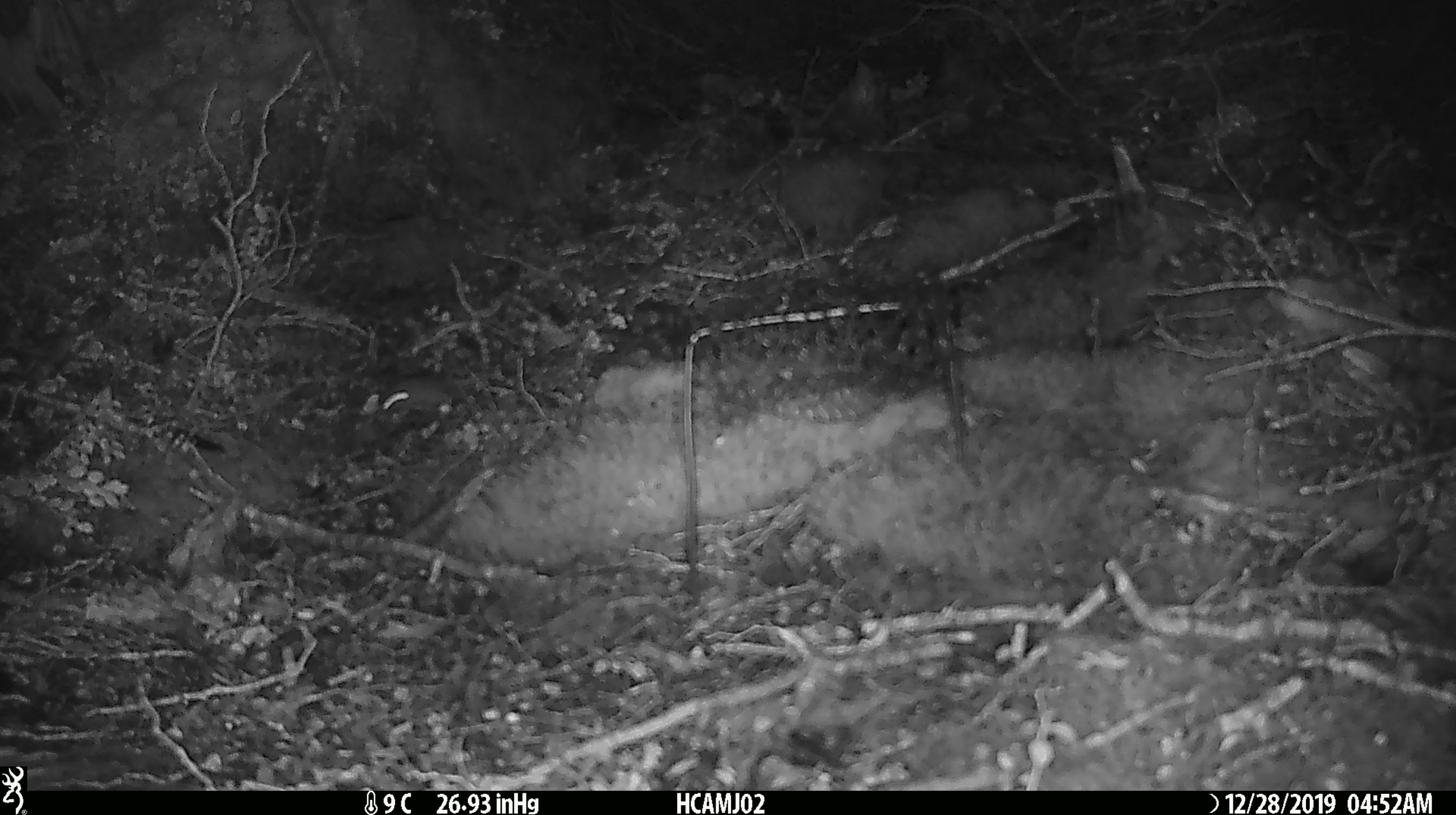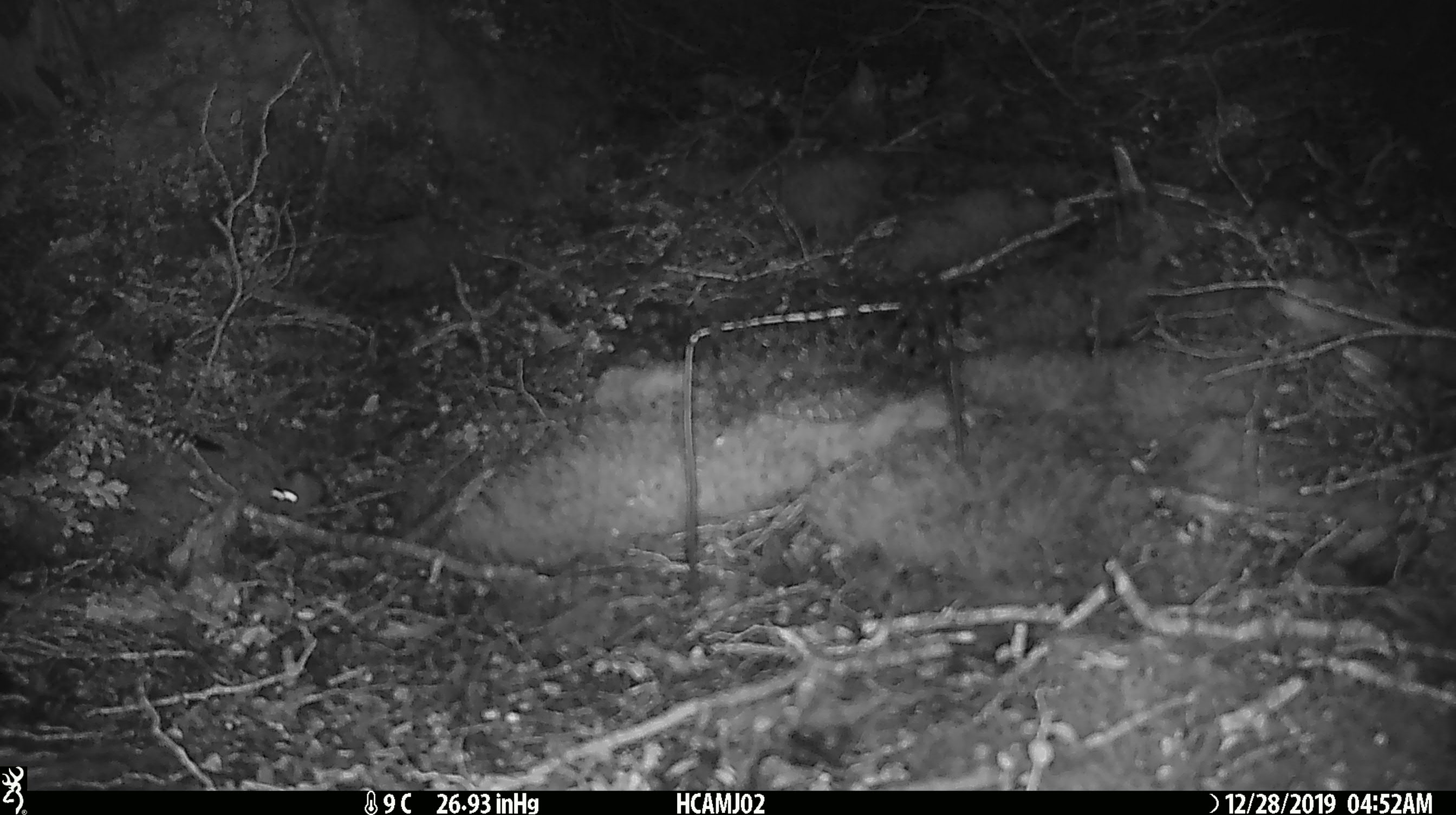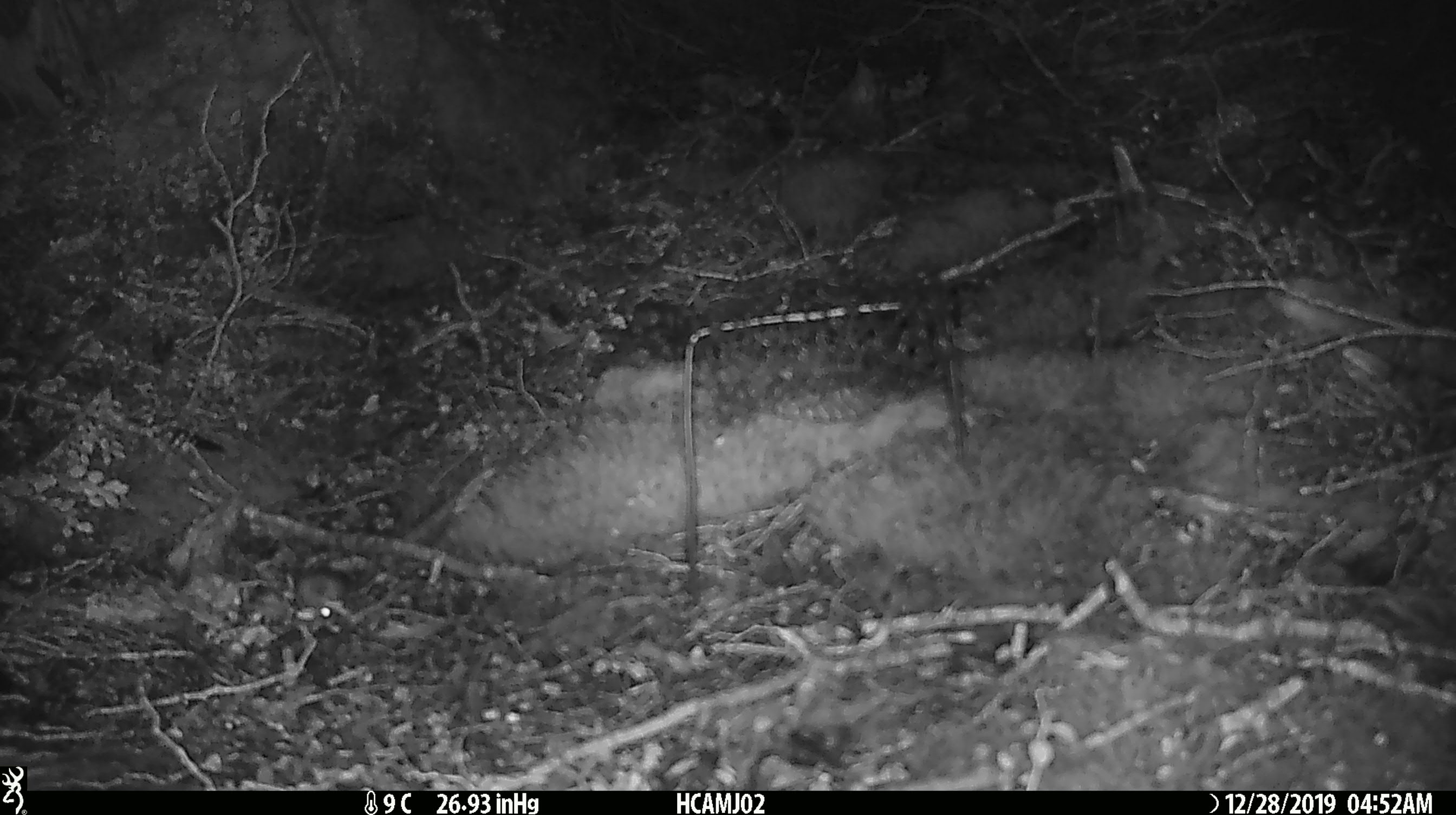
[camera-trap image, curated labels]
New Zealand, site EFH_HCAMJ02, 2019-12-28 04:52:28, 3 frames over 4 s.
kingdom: Animalia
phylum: Chordata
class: Mammalia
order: Rodentia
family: Muridae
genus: Mus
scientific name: Mus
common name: mouse